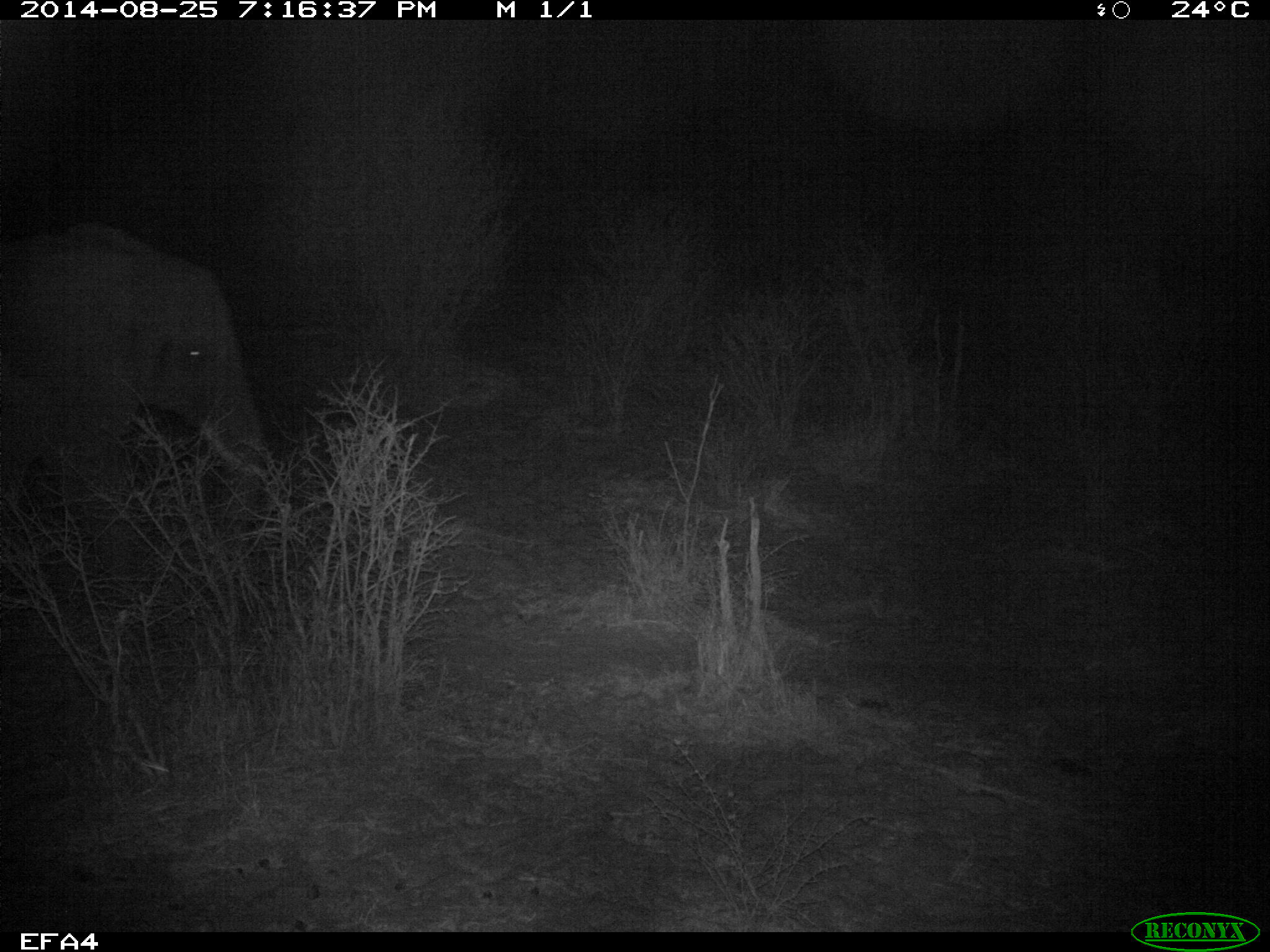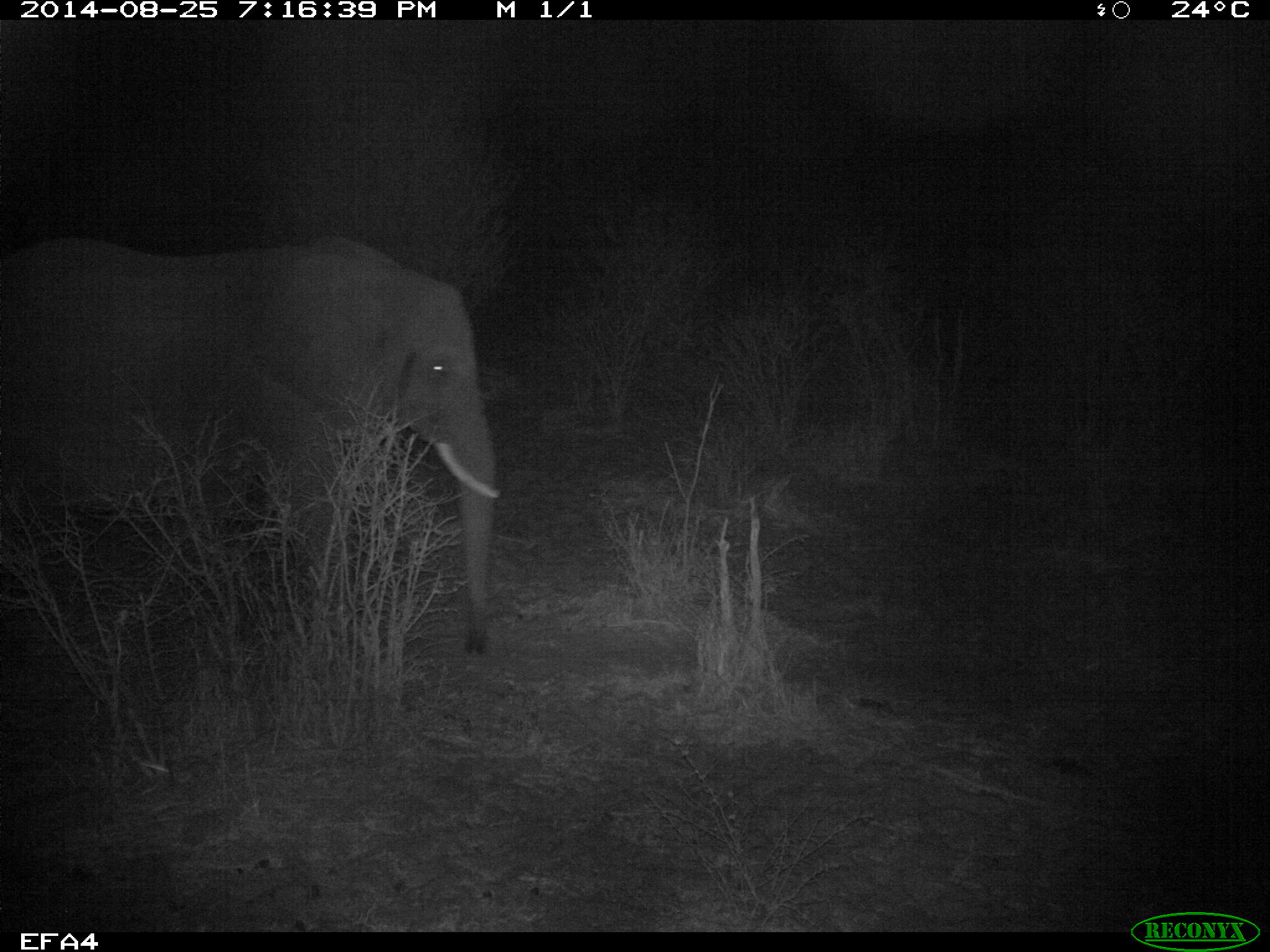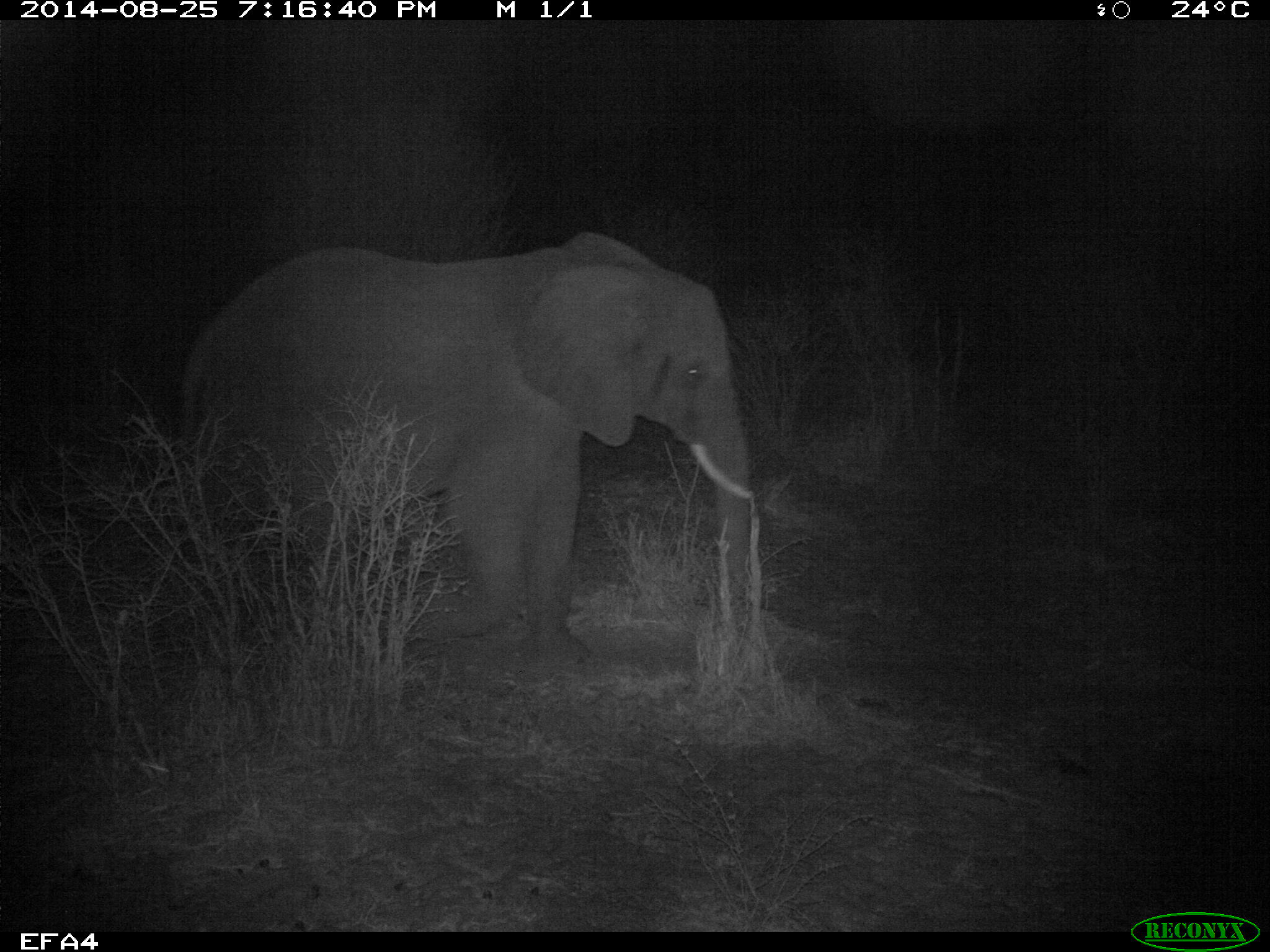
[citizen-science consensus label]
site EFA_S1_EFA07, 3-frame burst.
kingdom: Animalia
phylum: Chordata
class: Mammalia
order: Proboscidea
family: Elephantidae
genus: Loxodonta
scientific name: Loxodonta africana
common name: african bush elephant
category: elephant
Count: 1.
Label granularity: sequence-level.